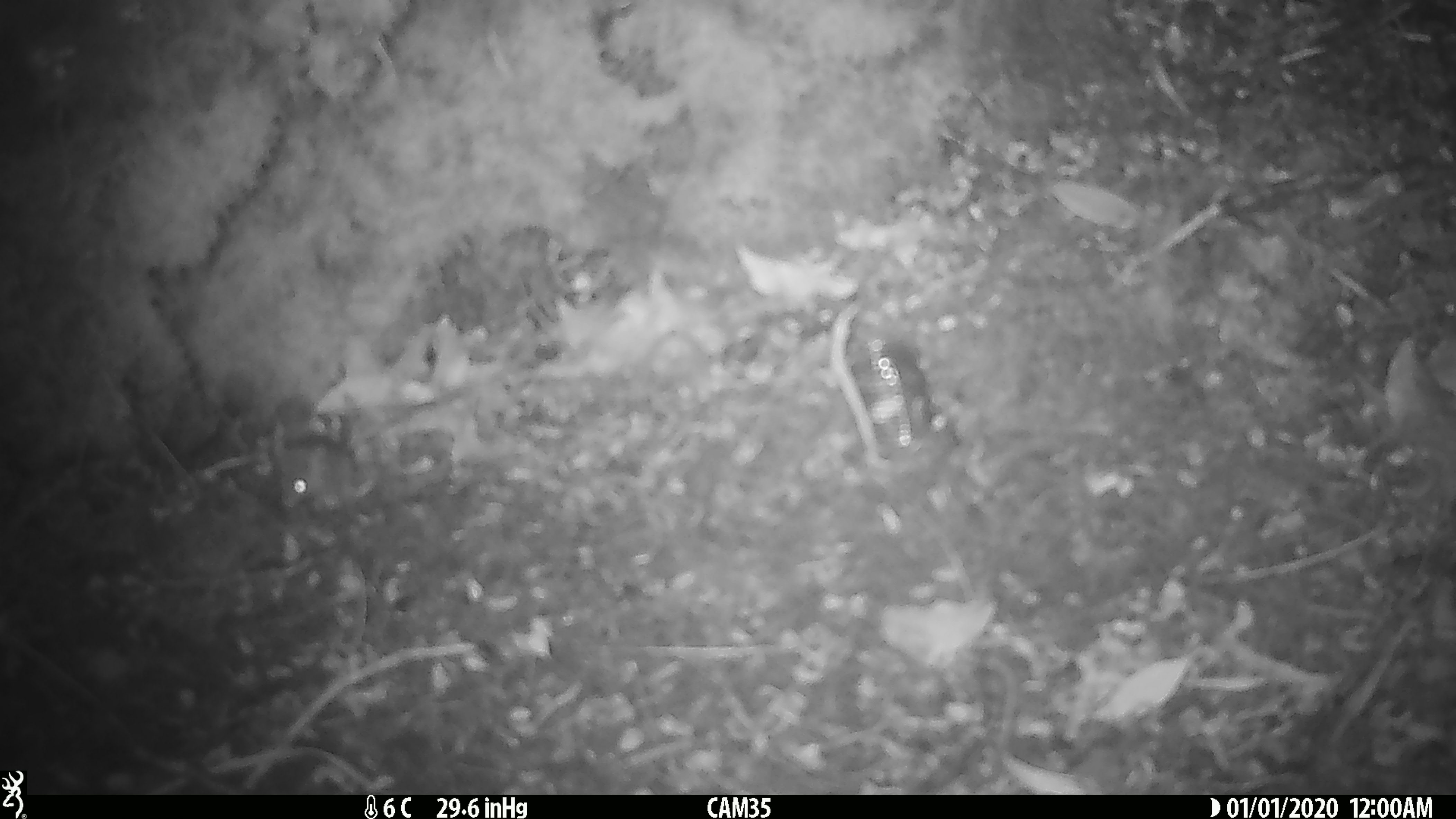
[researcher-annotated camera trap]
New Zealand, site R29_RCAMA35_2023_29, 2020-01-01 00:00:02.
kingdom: Animalia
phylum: Chordata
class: Mammalia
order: Rodentia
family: Muridae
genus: Mus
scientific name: Mus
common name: mouse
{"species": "mouse (Mus)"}